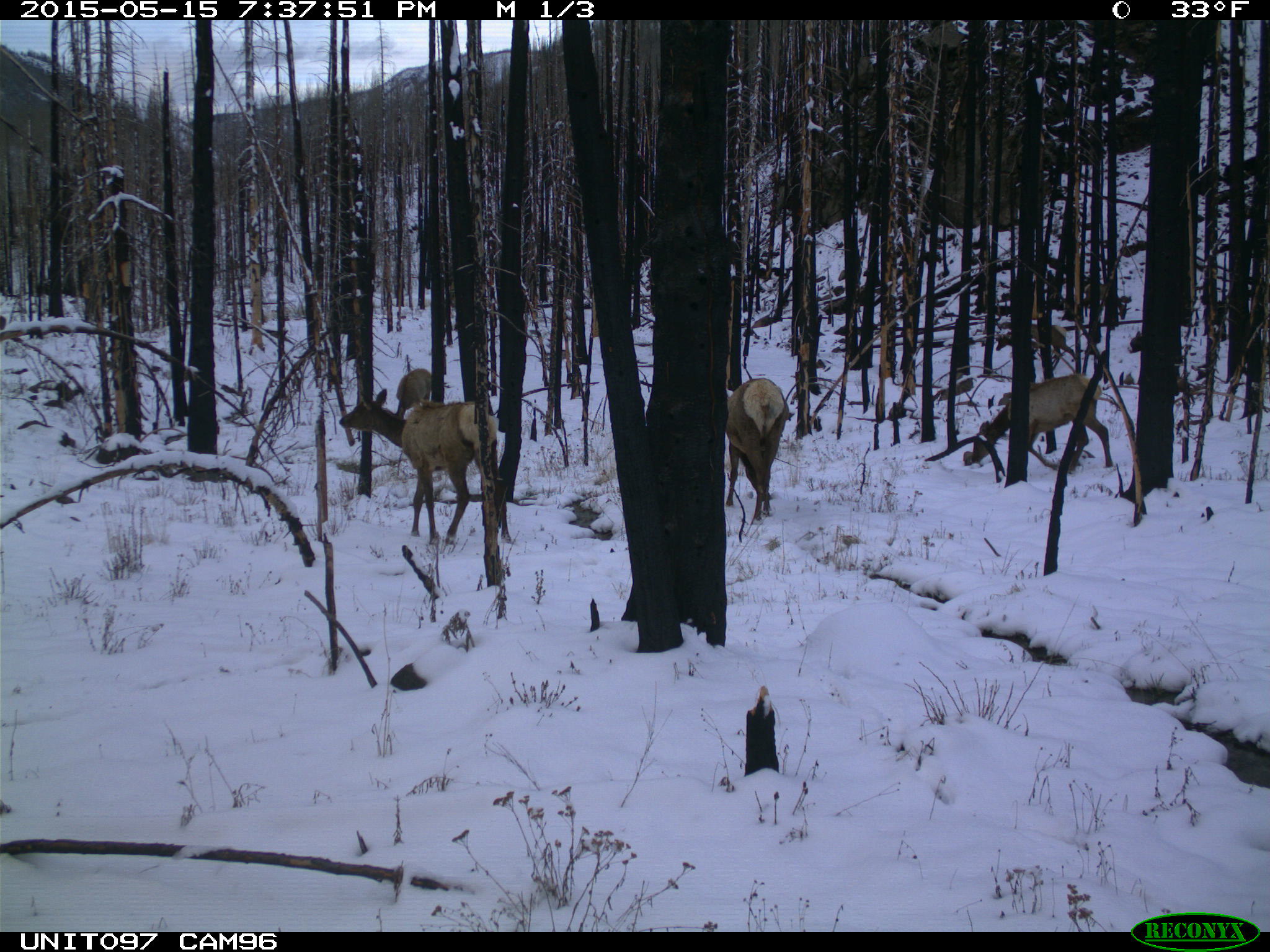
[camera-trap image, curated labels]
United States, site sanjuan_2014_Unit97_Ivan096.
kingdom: Animalia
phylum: Chordata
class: Mammalia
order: Artiodactyla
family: Cervidae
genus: Cervus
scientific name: Cervus elaphus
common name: red deer